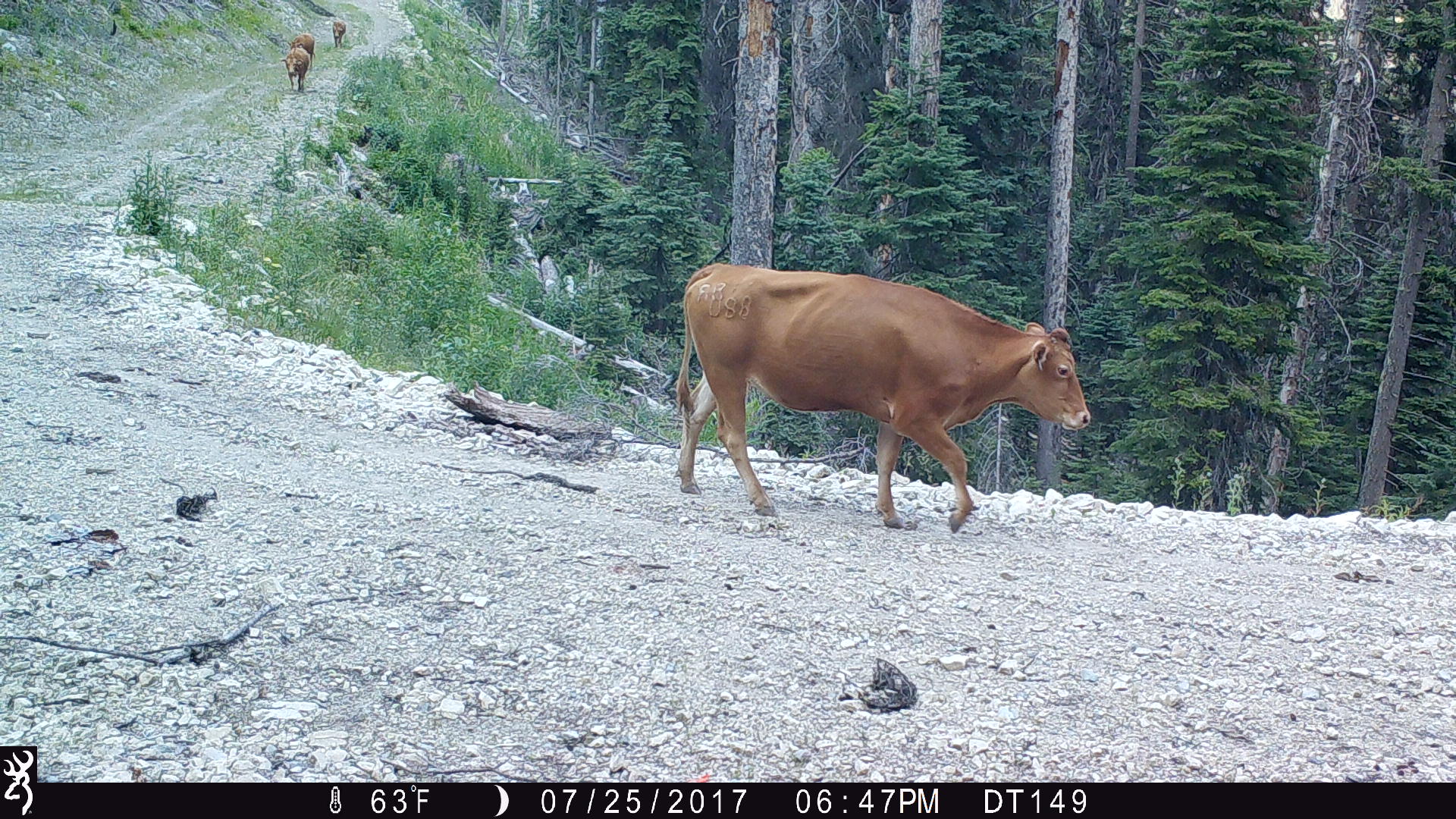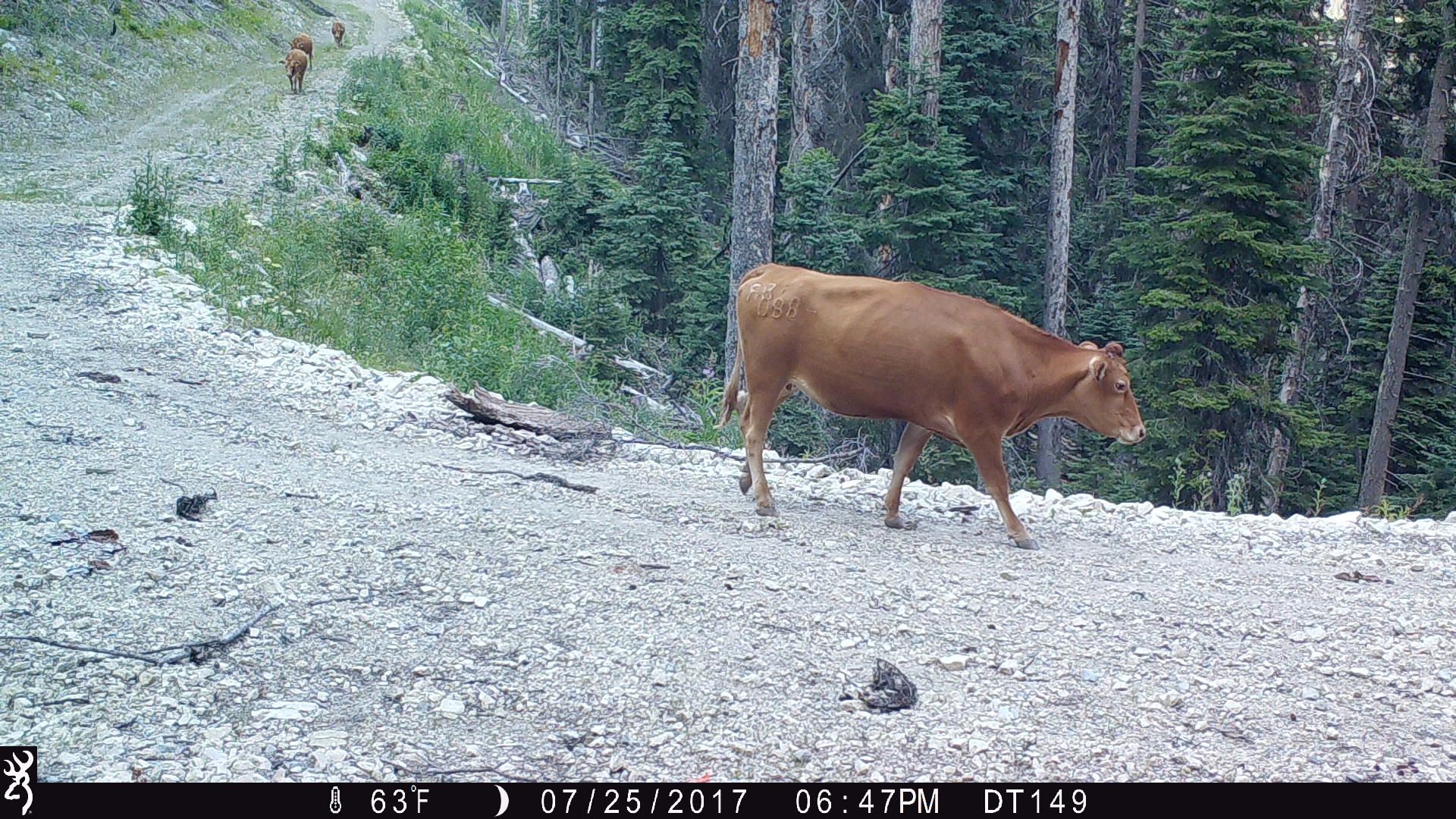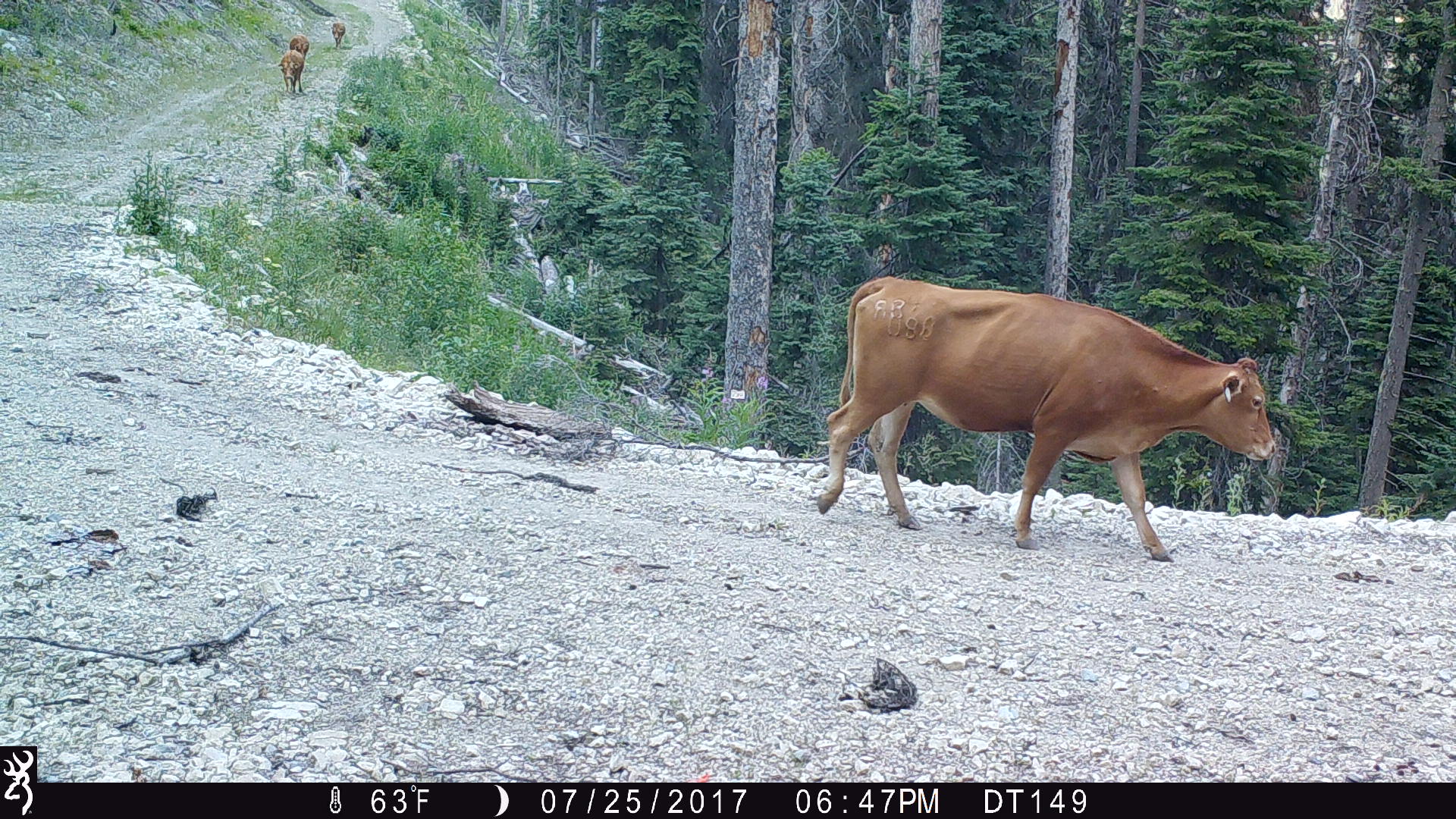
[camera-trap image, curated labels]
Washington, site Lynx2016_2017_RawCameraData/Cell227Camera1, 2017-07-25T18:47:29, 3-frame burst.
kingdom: Animalia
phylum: Chordata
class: Mammalia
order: Artiodactyla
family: Bovidae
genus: Bos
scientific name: Bos taurus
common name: domestic cattle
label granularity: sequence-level